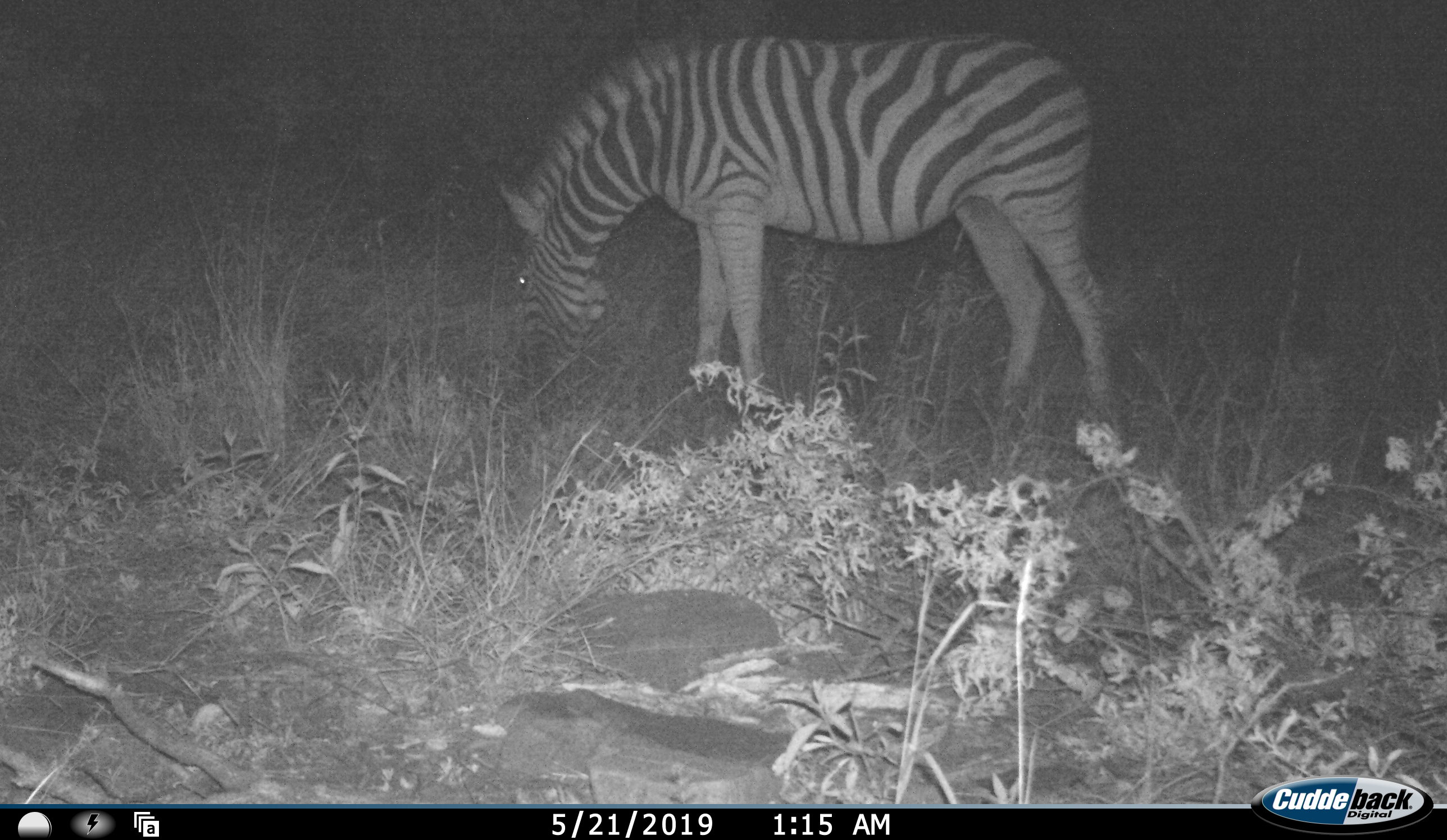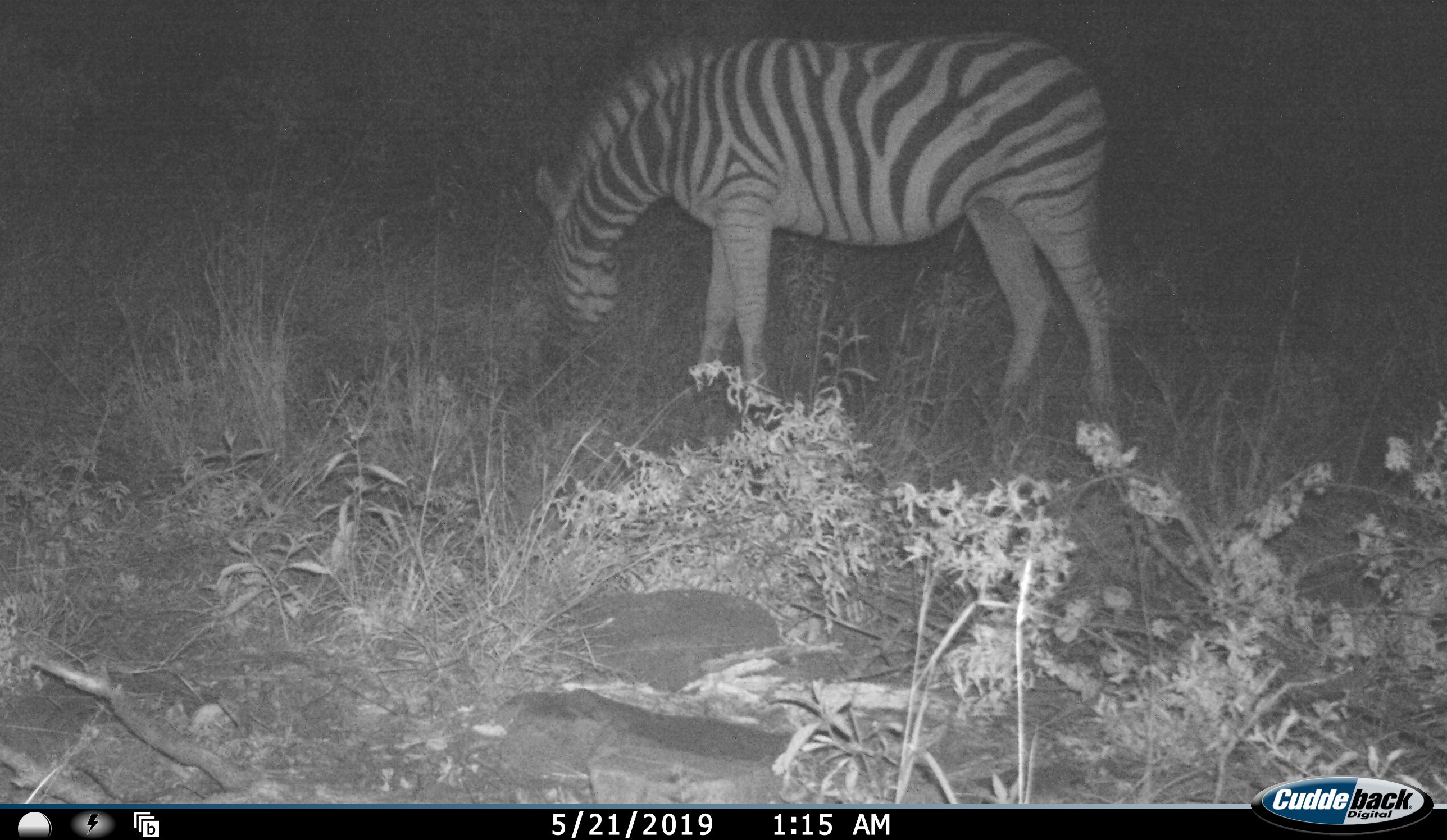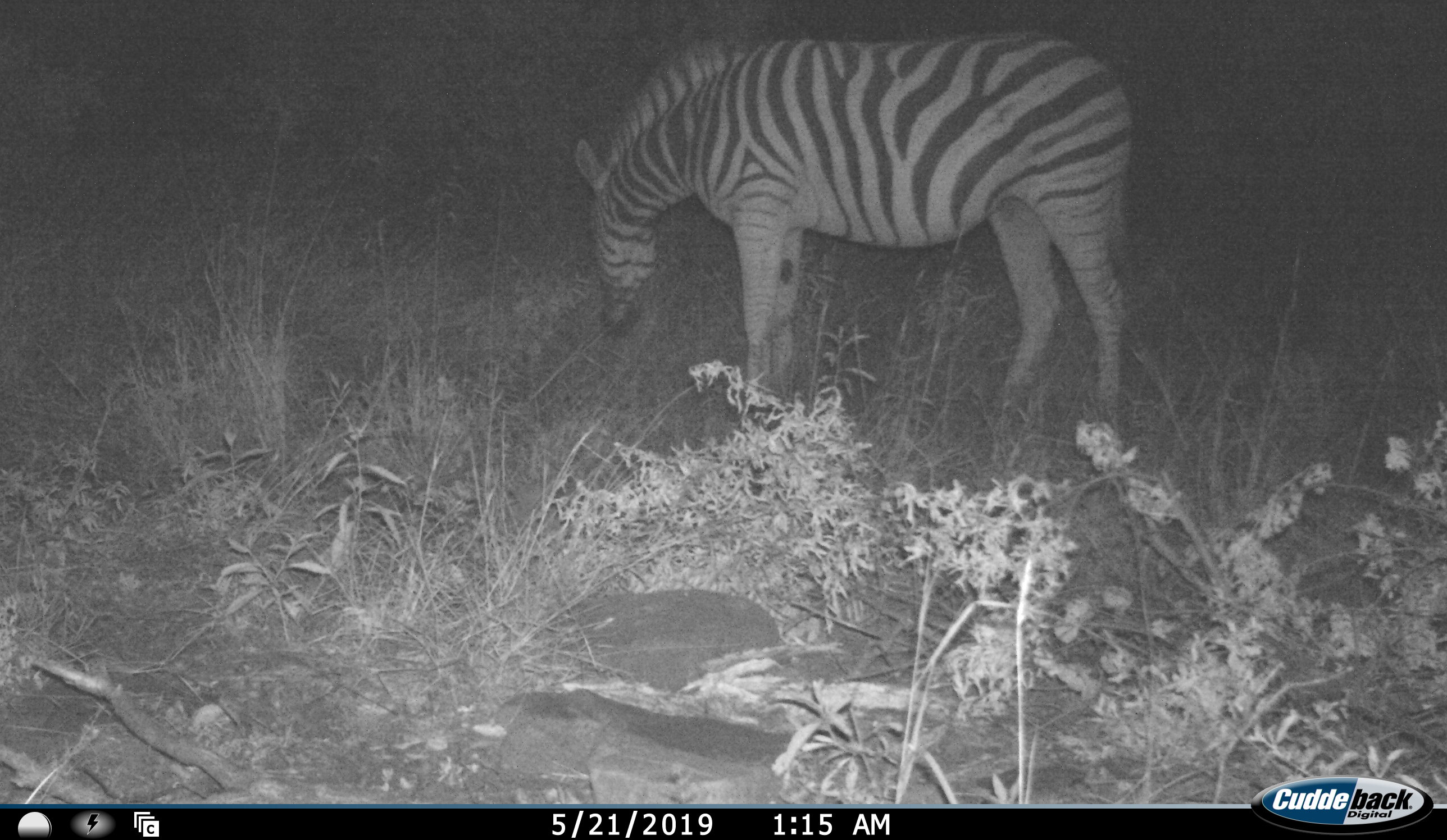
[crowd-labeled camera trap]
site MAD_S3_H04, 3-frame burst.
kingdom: Animalia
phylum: Chordata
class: Mammalia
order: Perissodactyla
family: Equidae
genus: Equus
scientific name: Equus quagga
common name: plains zebra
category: zebraplains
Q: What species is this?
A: Zebraplains (plains zebra) (Equus quagga).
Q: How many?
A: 1.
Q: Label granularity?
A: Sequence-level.